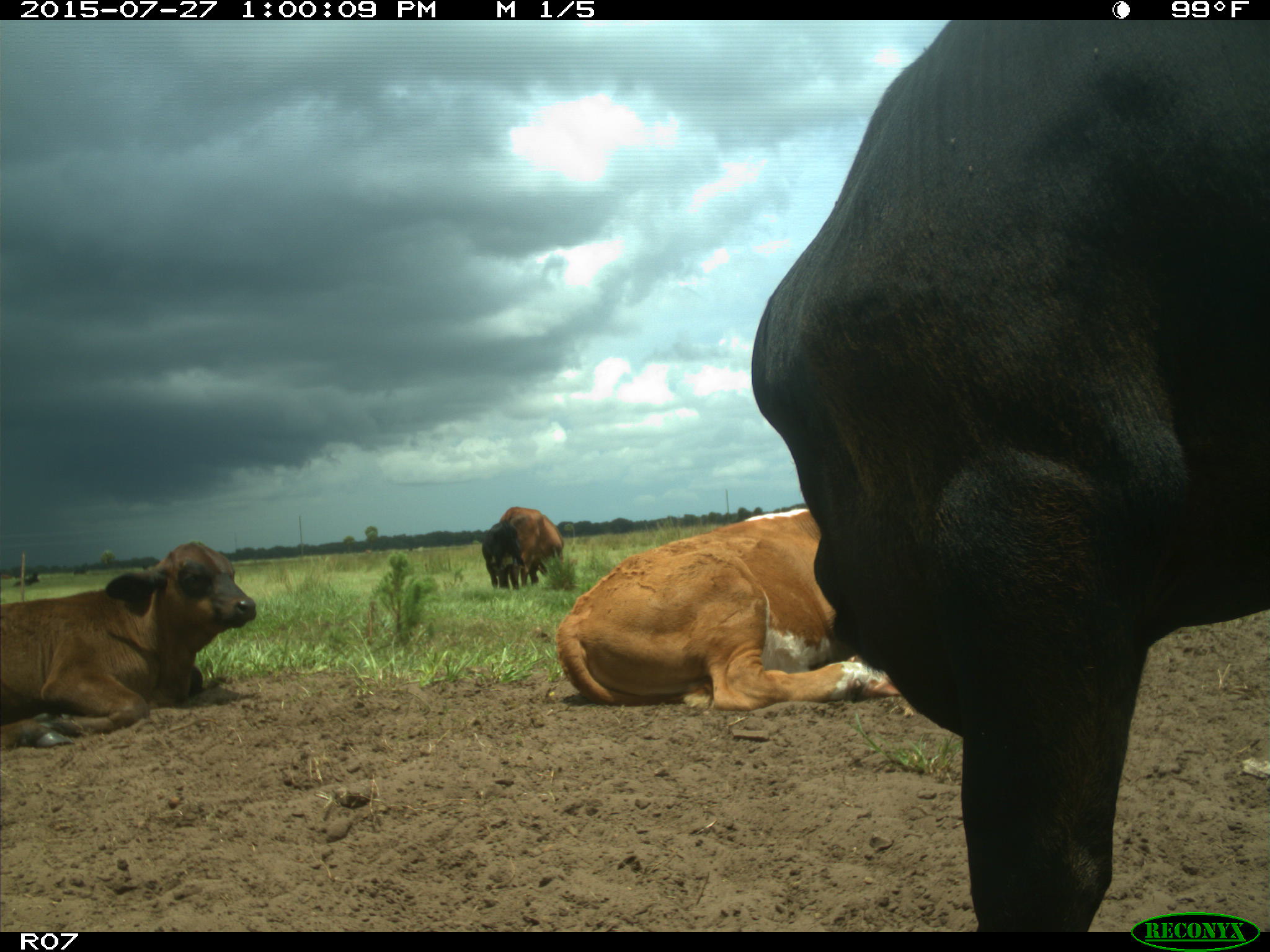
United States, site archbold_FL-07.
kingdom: Animalia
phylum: Chordata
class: Mammalia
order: Artiodactyla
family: Bovidae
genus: Bos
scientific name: Bos taurus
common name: domestic cow